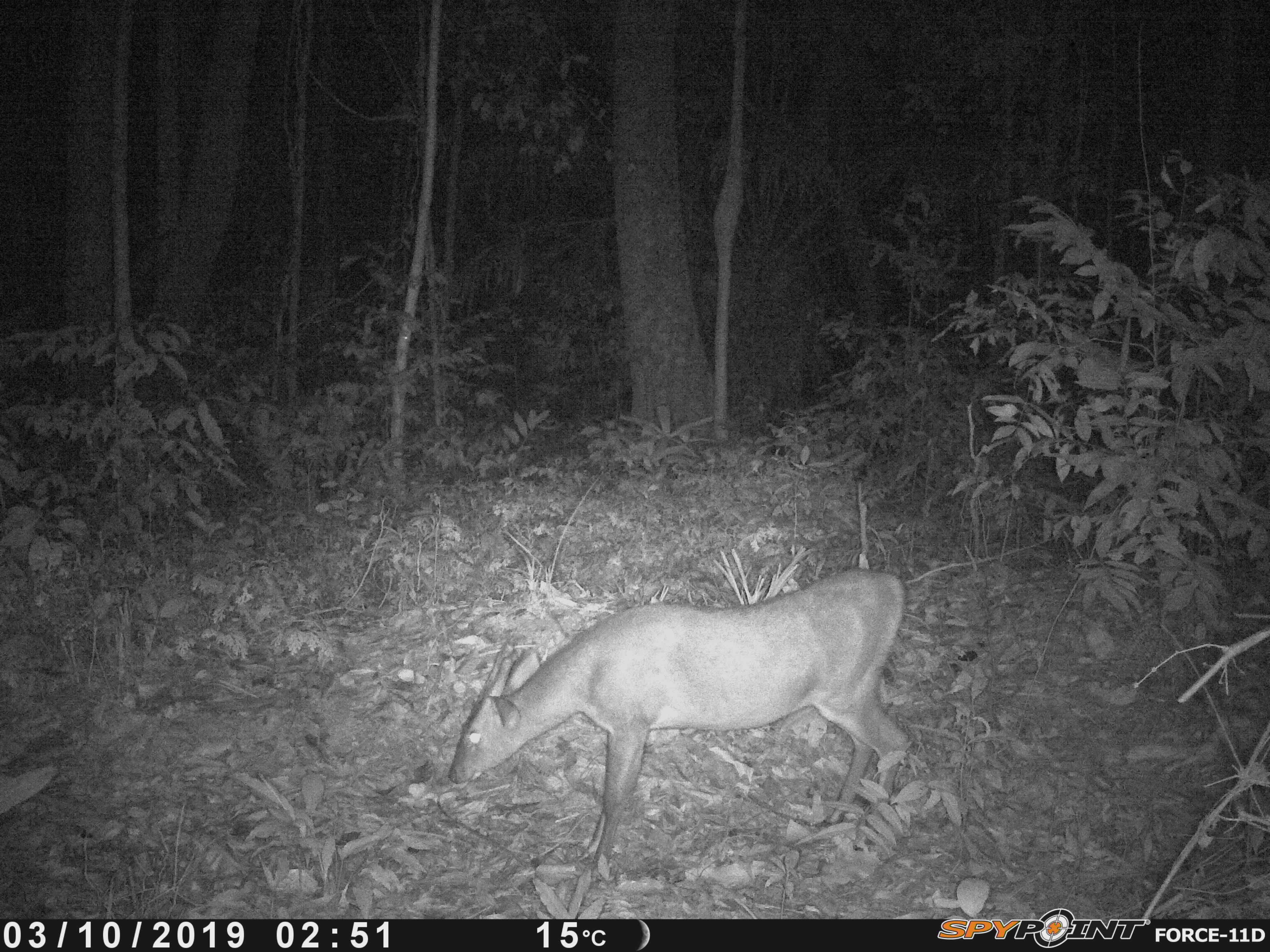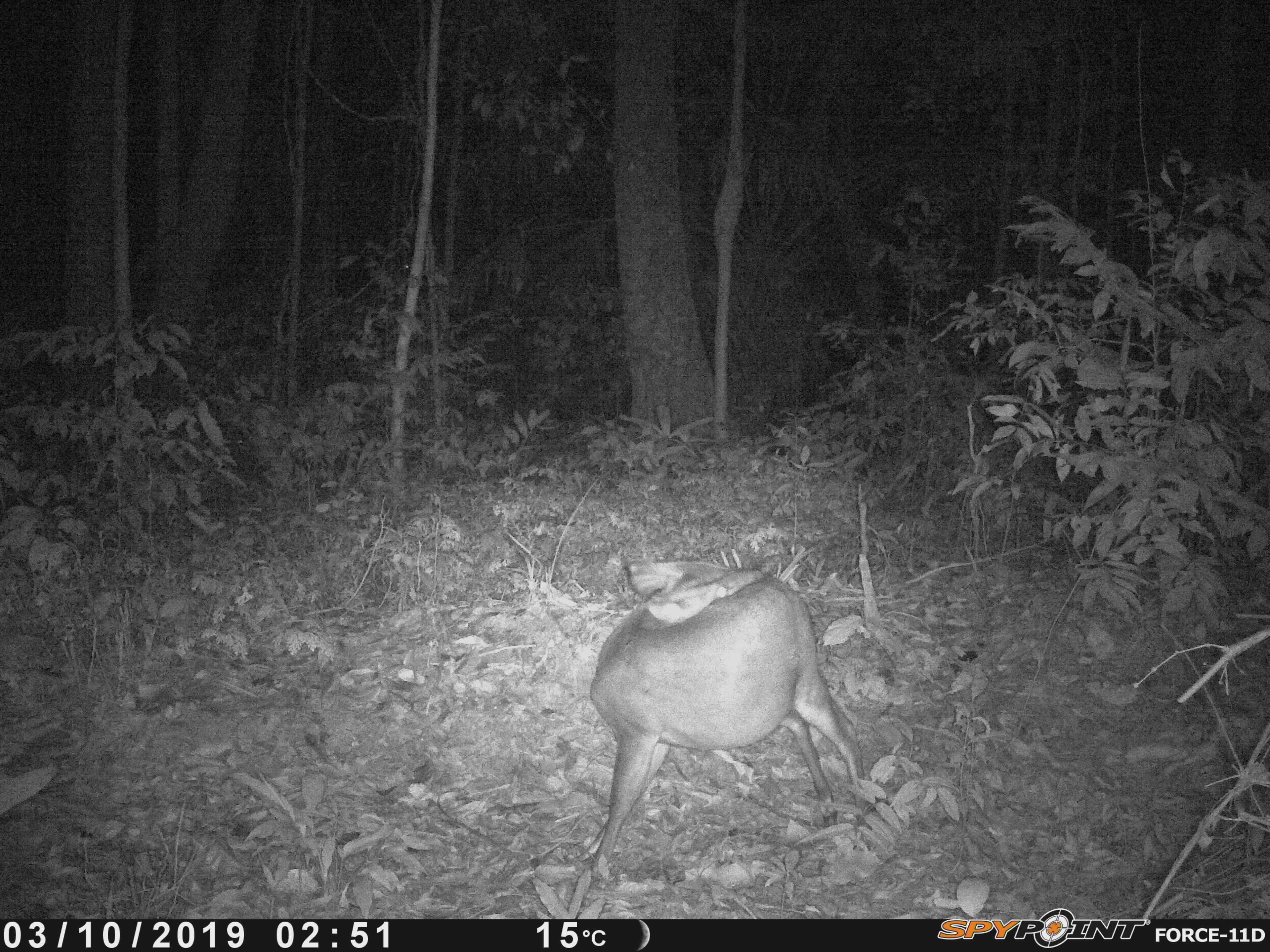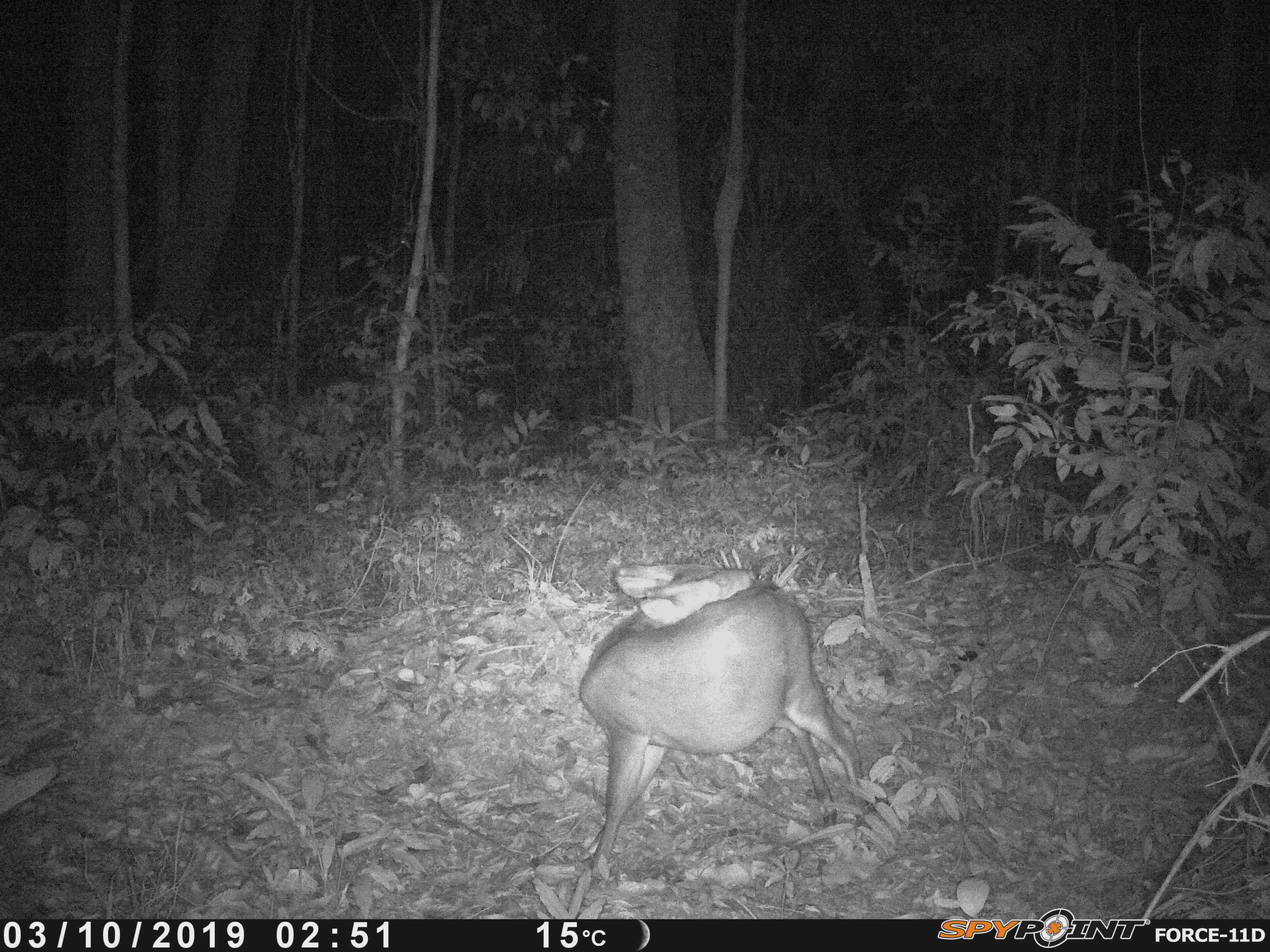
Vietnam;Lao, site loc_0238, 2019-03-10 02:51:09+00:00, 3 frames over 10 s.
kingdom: Animalia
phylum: Chordata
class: Mammalia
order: Artiodactyla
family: Cervidae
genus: Muntiacus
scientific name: Muntiacus vuquangensis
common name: large-antlered muntjac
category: large antlered muntjac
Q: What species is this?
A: Large antlered muntjac (large-antlered muntjac) (Muntiacus vuquangensis).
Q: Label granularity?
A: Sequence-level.